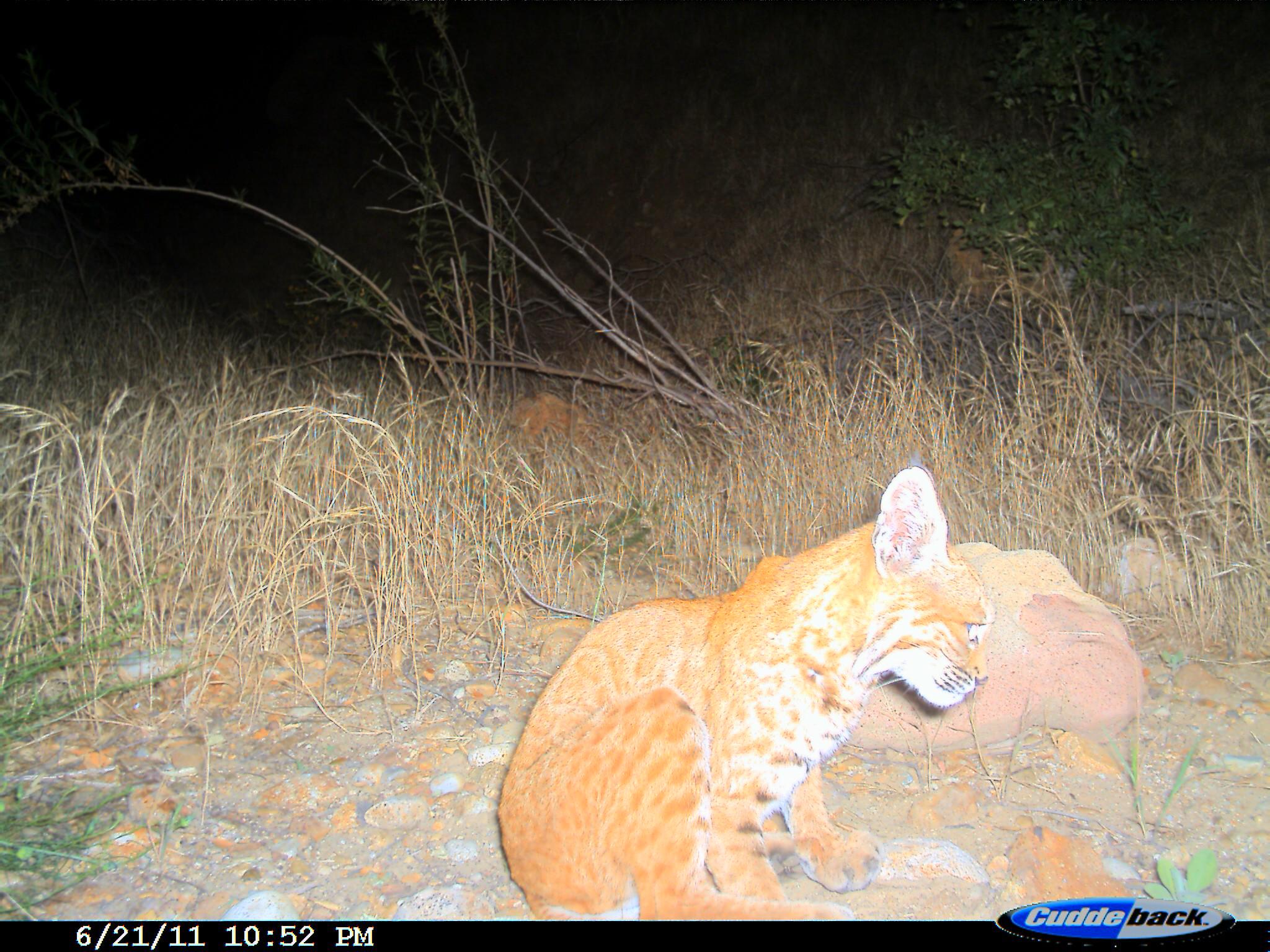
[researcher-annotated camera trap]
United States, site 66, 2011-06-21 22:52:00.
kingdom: Animalia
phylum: Chordata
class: Mammalia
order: Carnivora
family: Felidae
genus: Lynx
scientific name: Lynx rufus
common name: bobcat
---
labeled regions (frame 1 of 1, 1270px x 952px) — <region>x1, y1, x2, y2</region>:
bobcat: <region>494, 466, 988, 921</region>